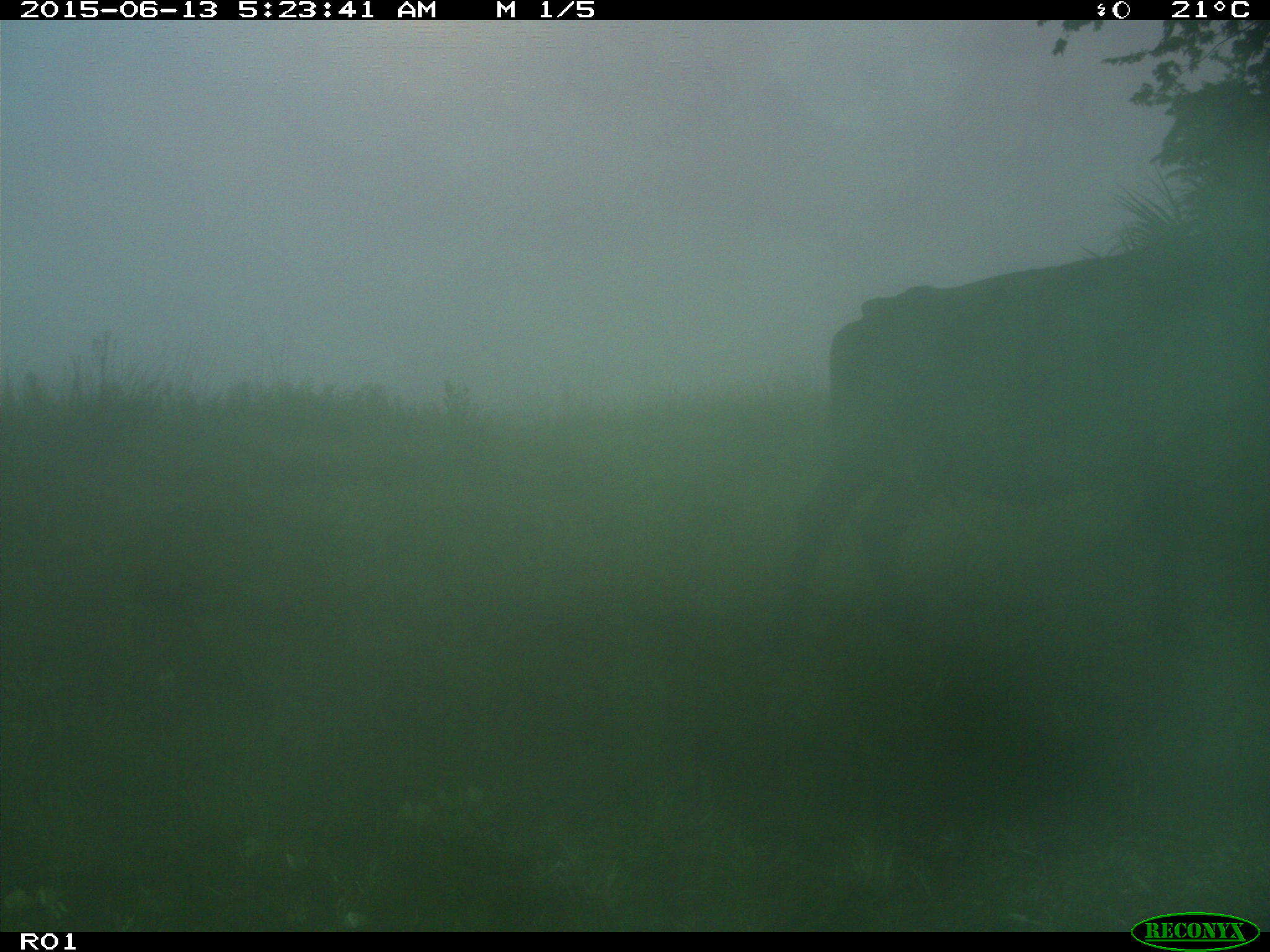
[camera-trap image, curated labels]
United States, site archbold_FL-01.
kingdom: Animalia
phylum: Chordata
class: Mammalia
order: Artiodactyla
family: Bovidae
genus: Bos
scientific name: Bos taurus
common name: domestic cow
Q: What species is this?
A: Bos taurus (domestic cow).